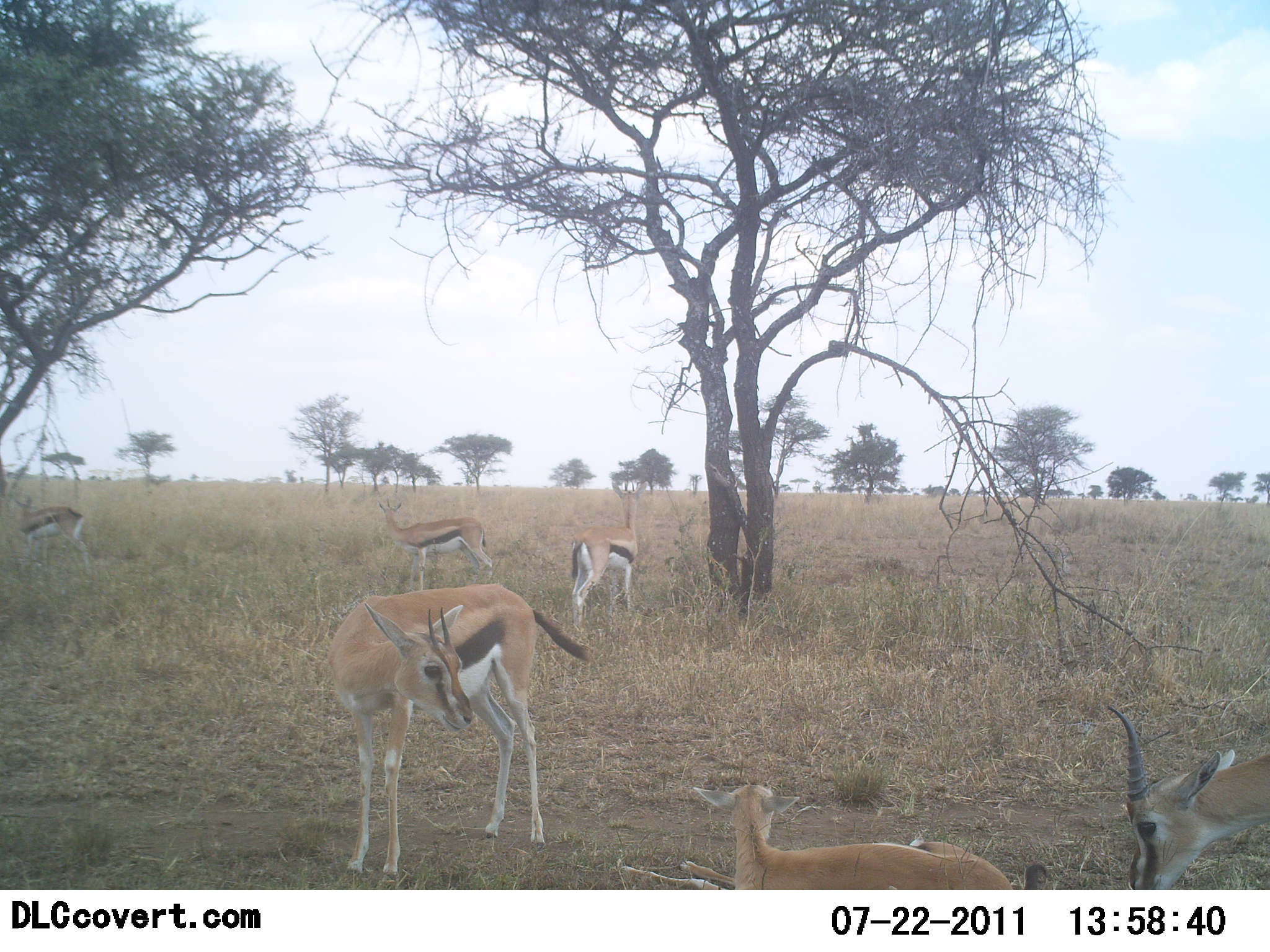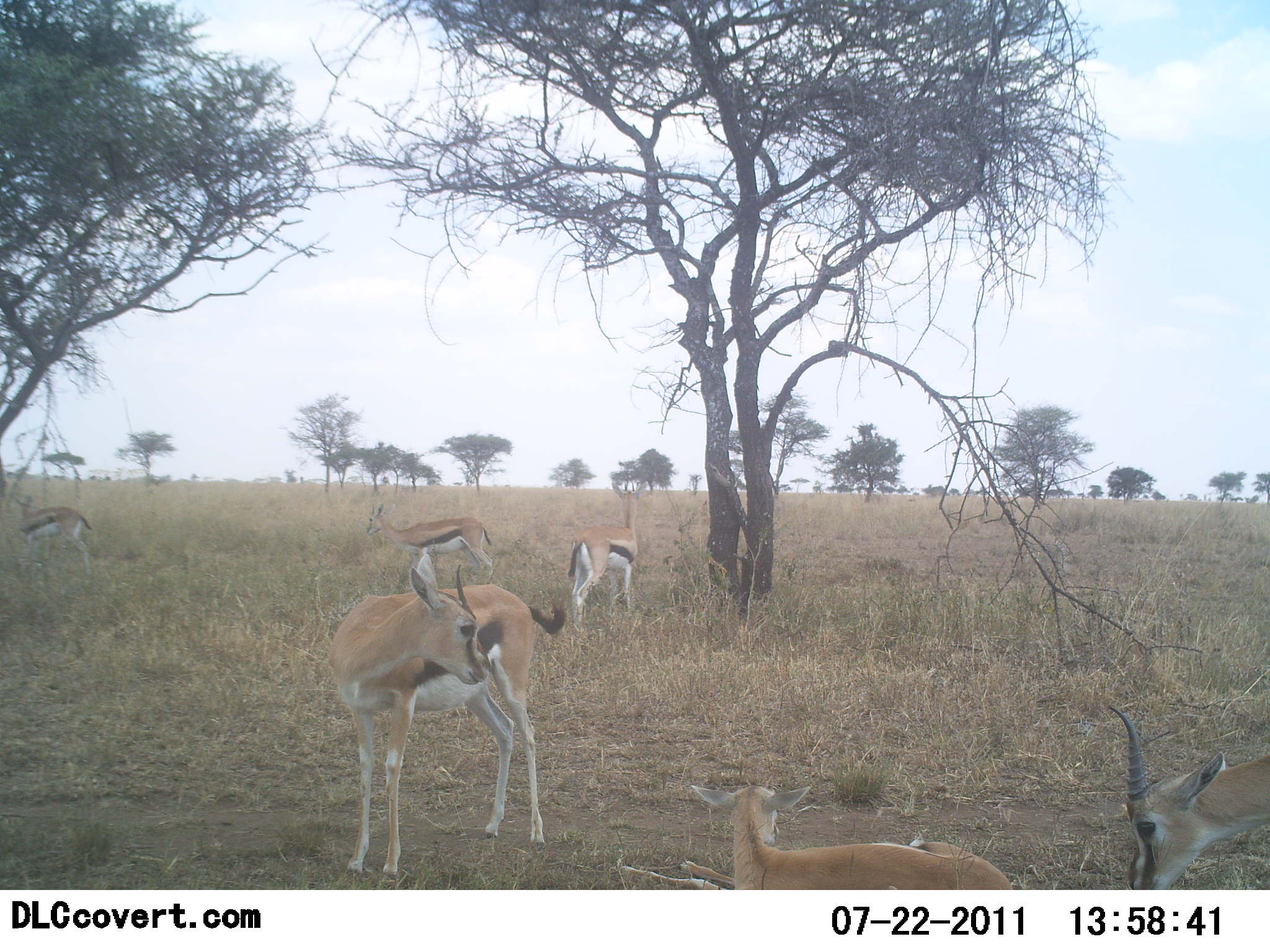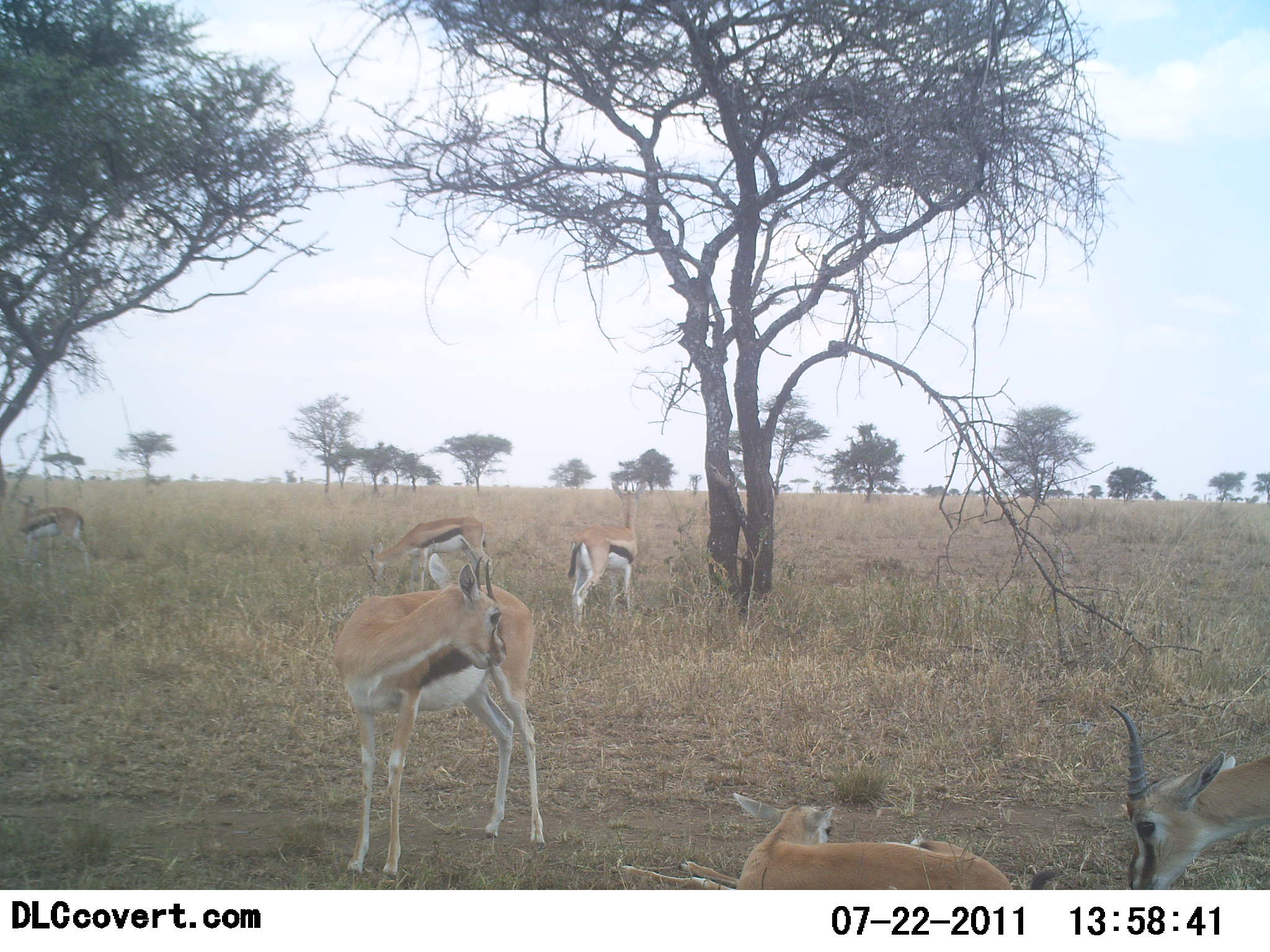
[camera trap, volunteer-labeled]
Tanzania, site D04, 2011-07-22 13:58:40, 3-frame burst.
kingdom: Animalia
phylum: Chordata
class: Mammalia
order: Artiodactyla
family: Bovidae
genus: Eudorcas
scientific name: Eudorcas thomsonii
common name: thomson's gazelle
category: gazellethomsons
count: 6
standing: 91%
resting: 91%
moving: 9%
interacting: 9%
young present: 27%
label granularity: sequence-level